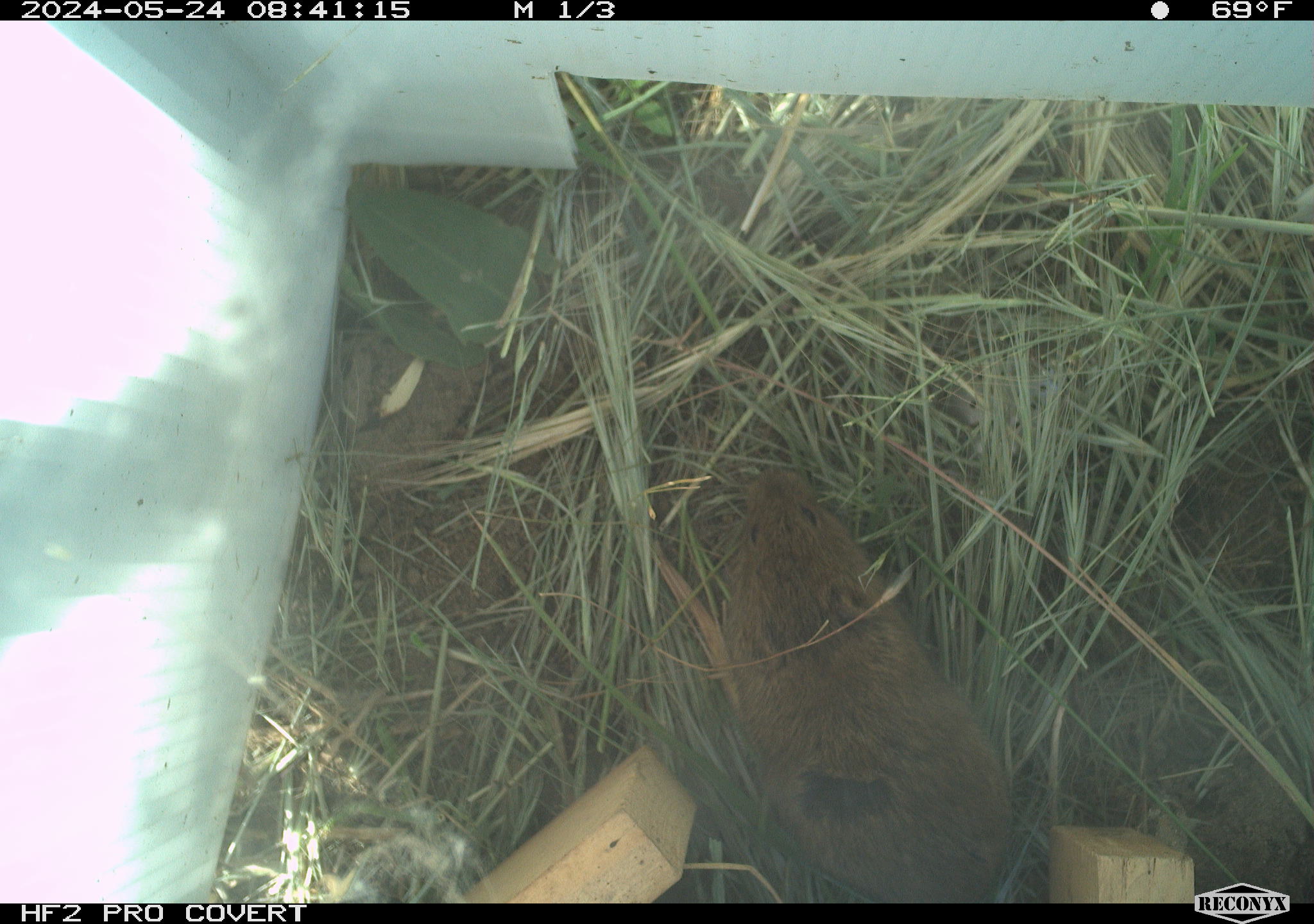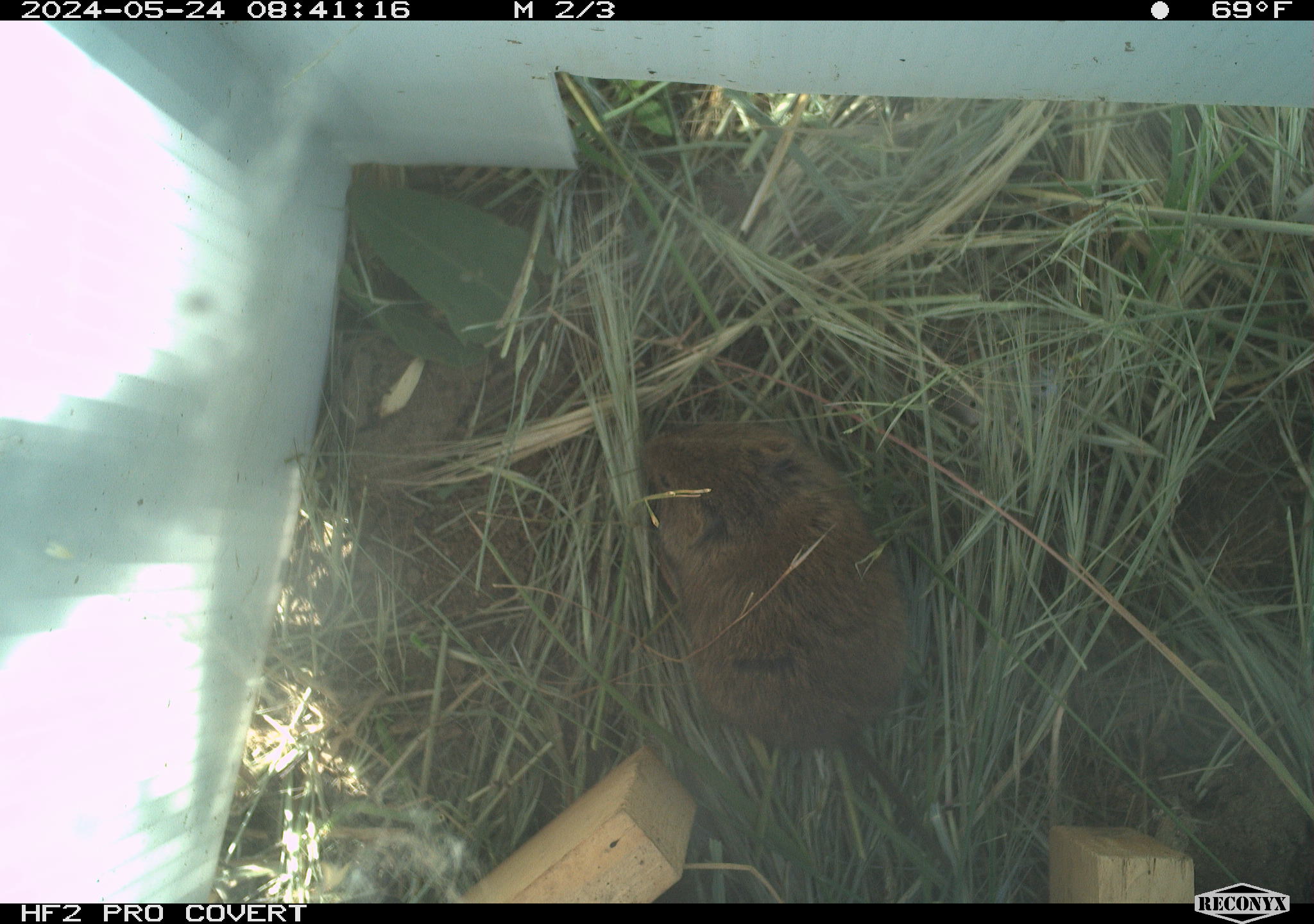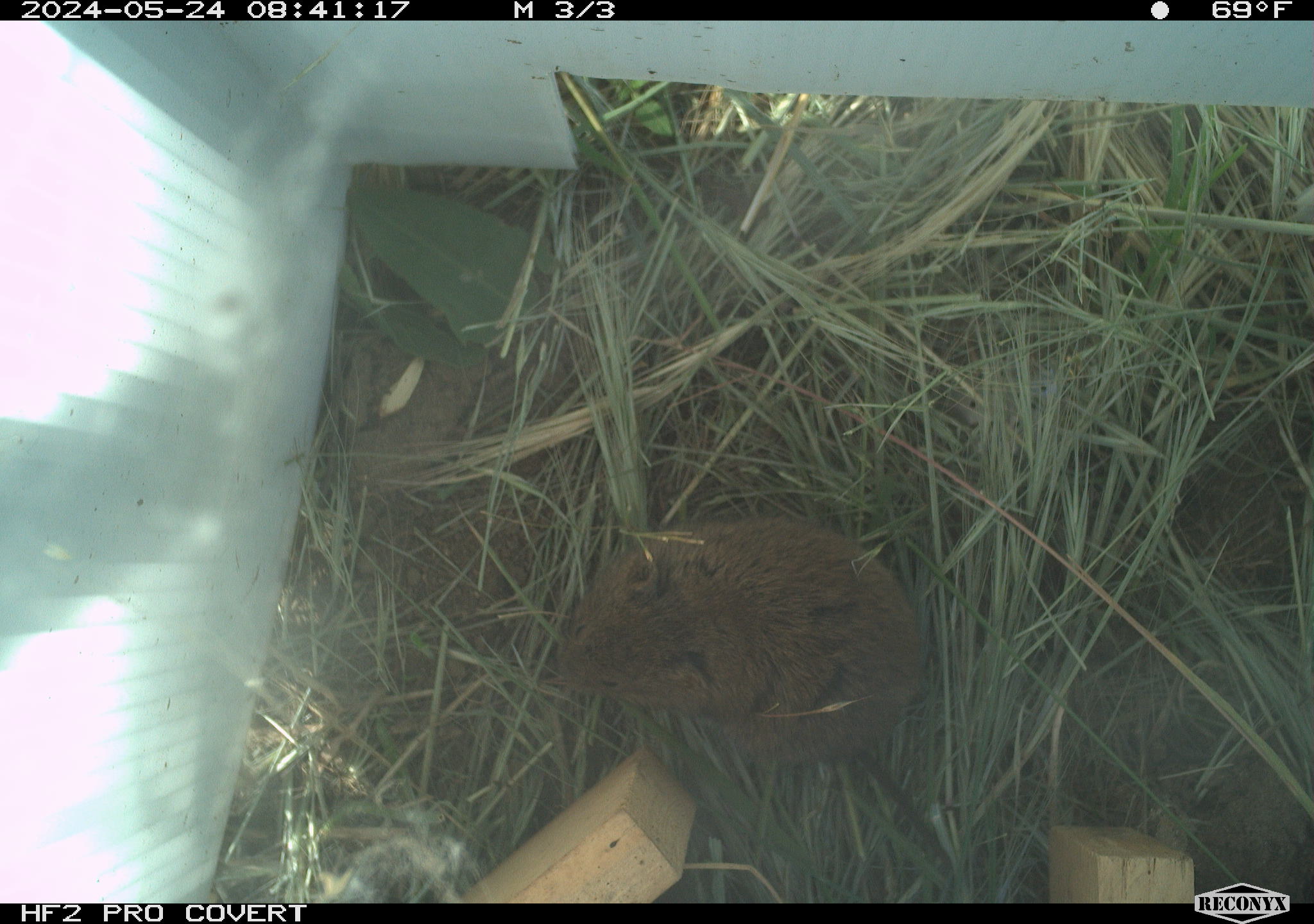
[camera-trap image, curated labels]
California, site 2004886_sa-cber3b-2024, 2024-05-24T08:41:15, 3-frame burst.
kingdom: Animalia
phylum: Chordata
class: Mammalia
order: Rodentia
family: Cricetidae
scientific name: Arvicolinae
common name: voles, lemmings, and muskrats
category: arvicolinae subfamily